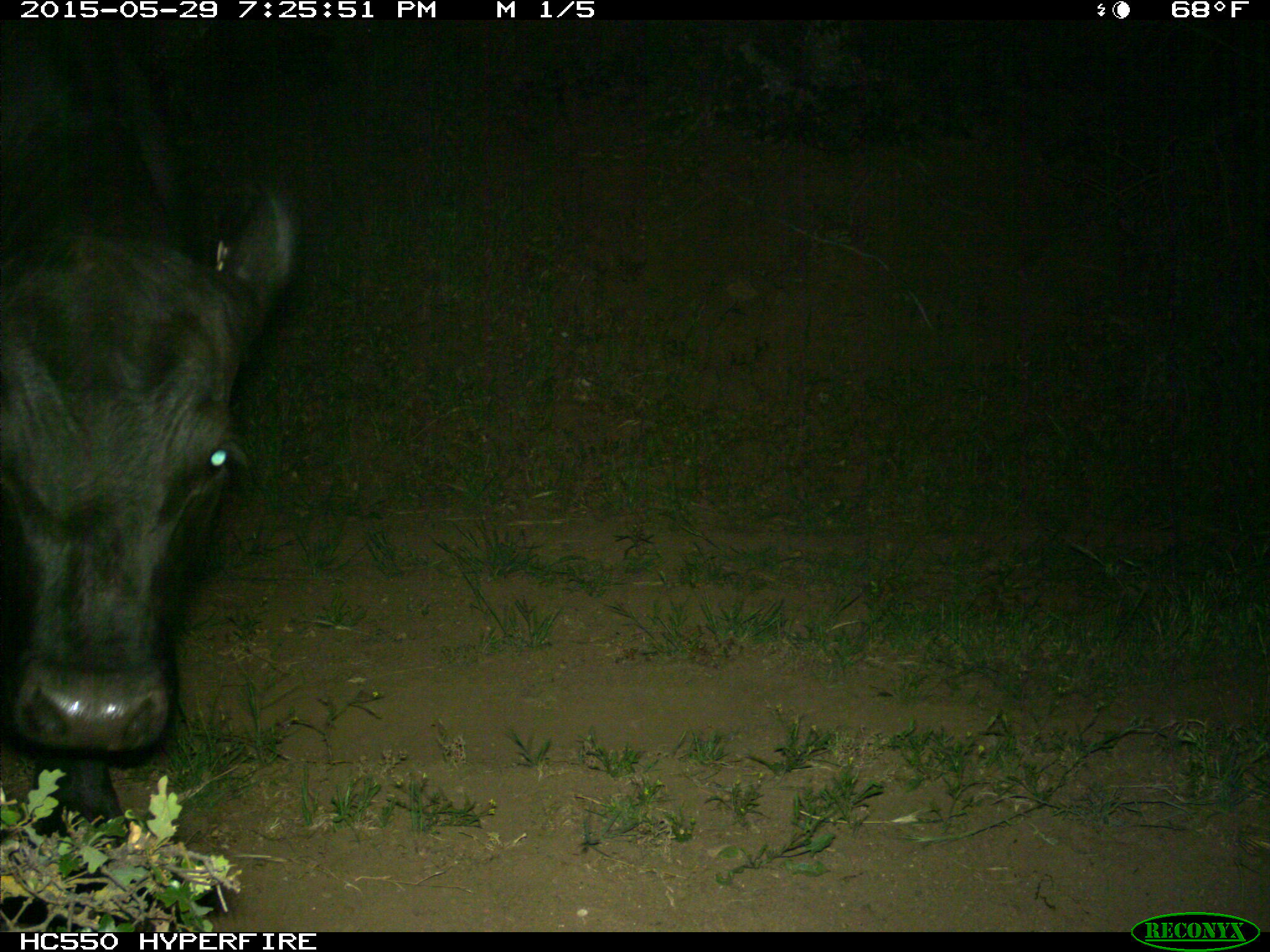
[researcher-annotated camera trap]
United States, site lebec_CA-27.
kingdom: Animalia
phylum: Chordata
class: Mammalia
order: Artiodactyla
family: Bovidae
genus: Bos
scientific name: Bos taurus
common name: domestic cow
Bos taurus (domestic cow).